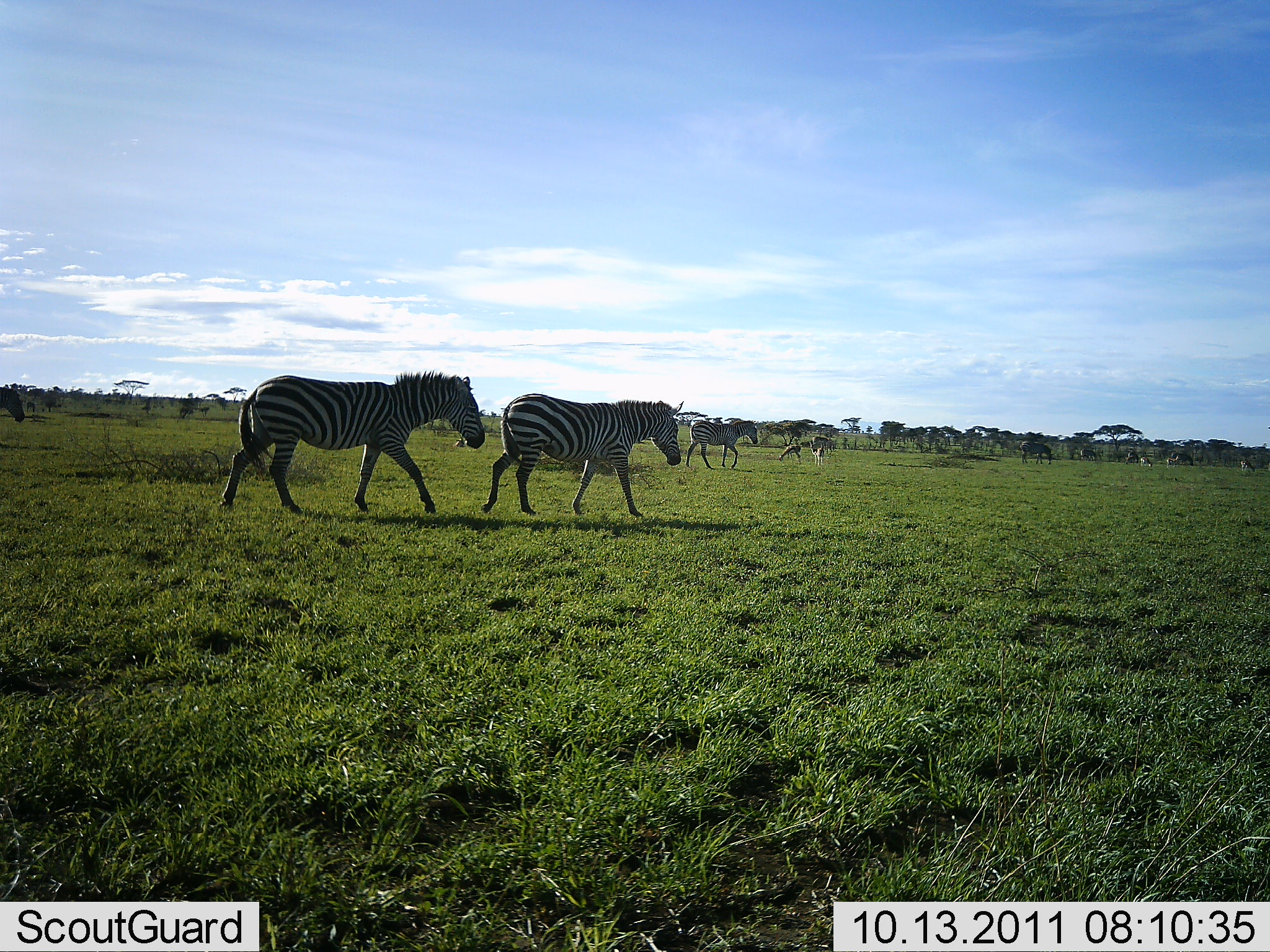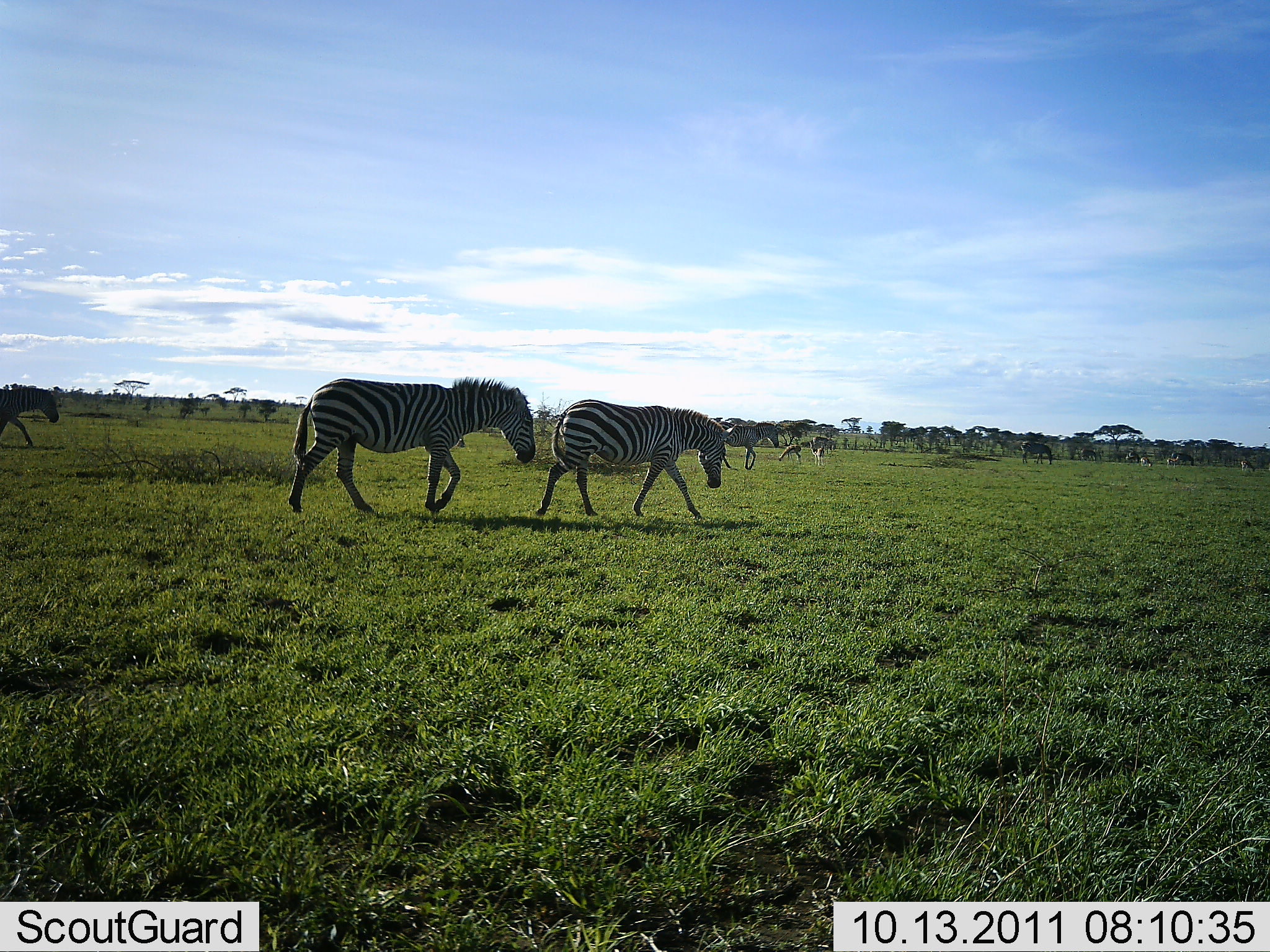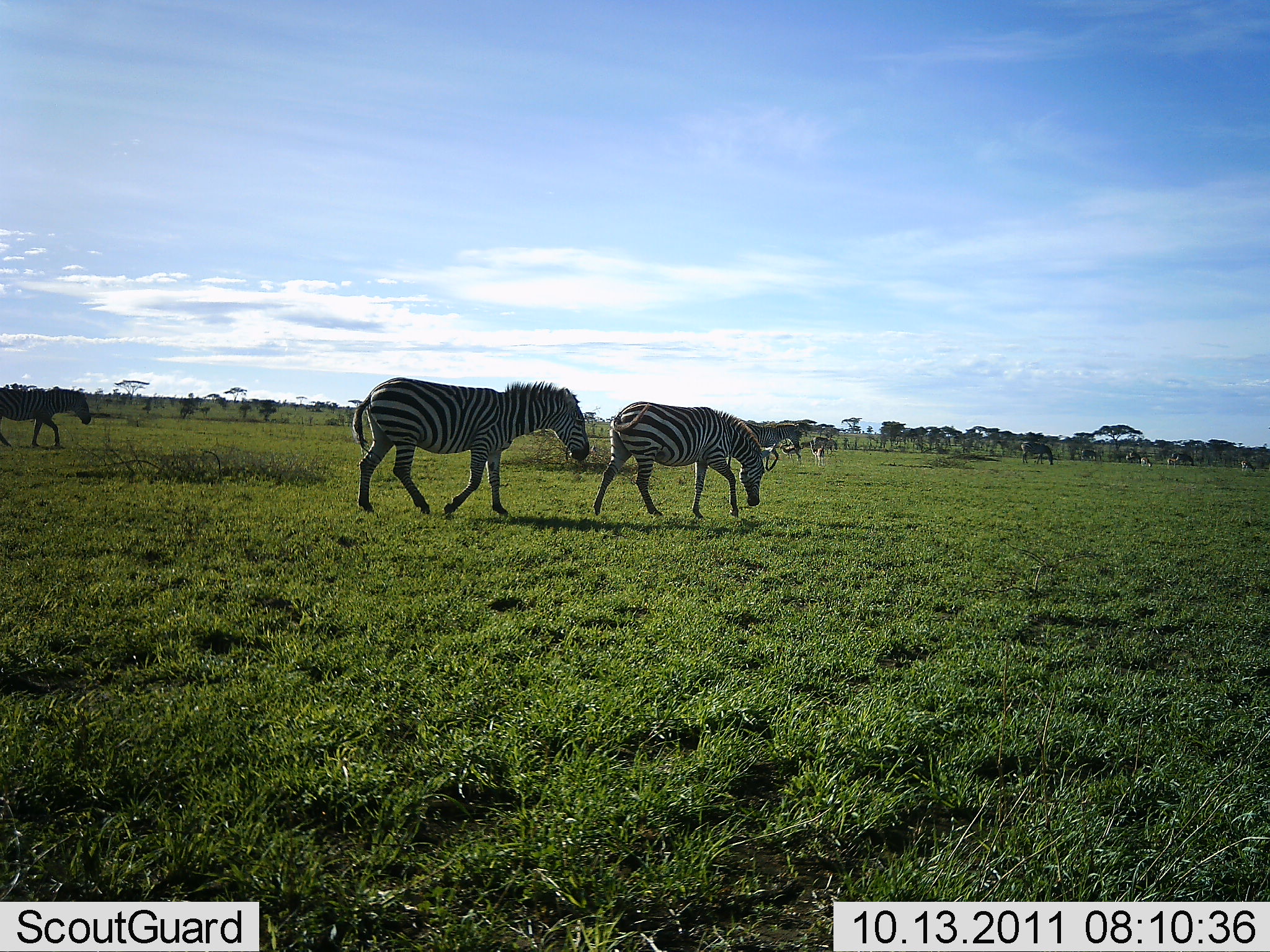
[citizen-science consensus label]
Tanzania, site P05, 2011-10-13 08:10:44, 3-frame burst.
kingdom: Animalia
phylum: Chordata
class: Mammalia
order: Perissodactyla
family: Equidae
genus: Equus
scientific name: Equus quagga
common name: plains zebra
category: zebra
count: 5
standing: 7%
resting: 0%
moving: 100%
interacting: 0%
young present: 0%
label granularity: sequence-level